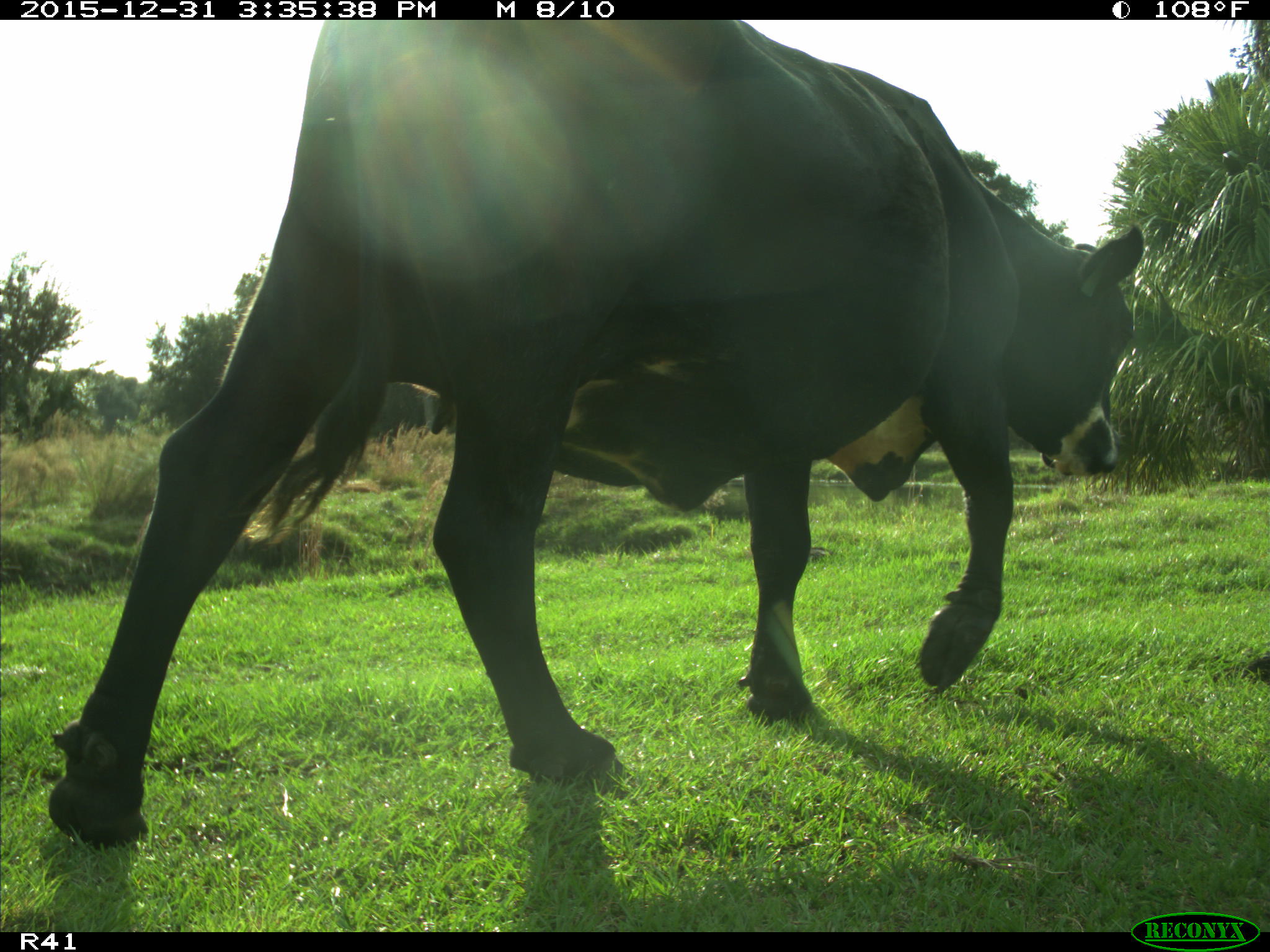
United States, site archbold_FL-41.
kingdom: Animalia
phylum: Chordata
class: Mammalia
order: Artiodactyla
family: Bovidae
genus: Bos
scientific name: Bos taurus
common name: domestic cow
Bos taurus (domestic cow).